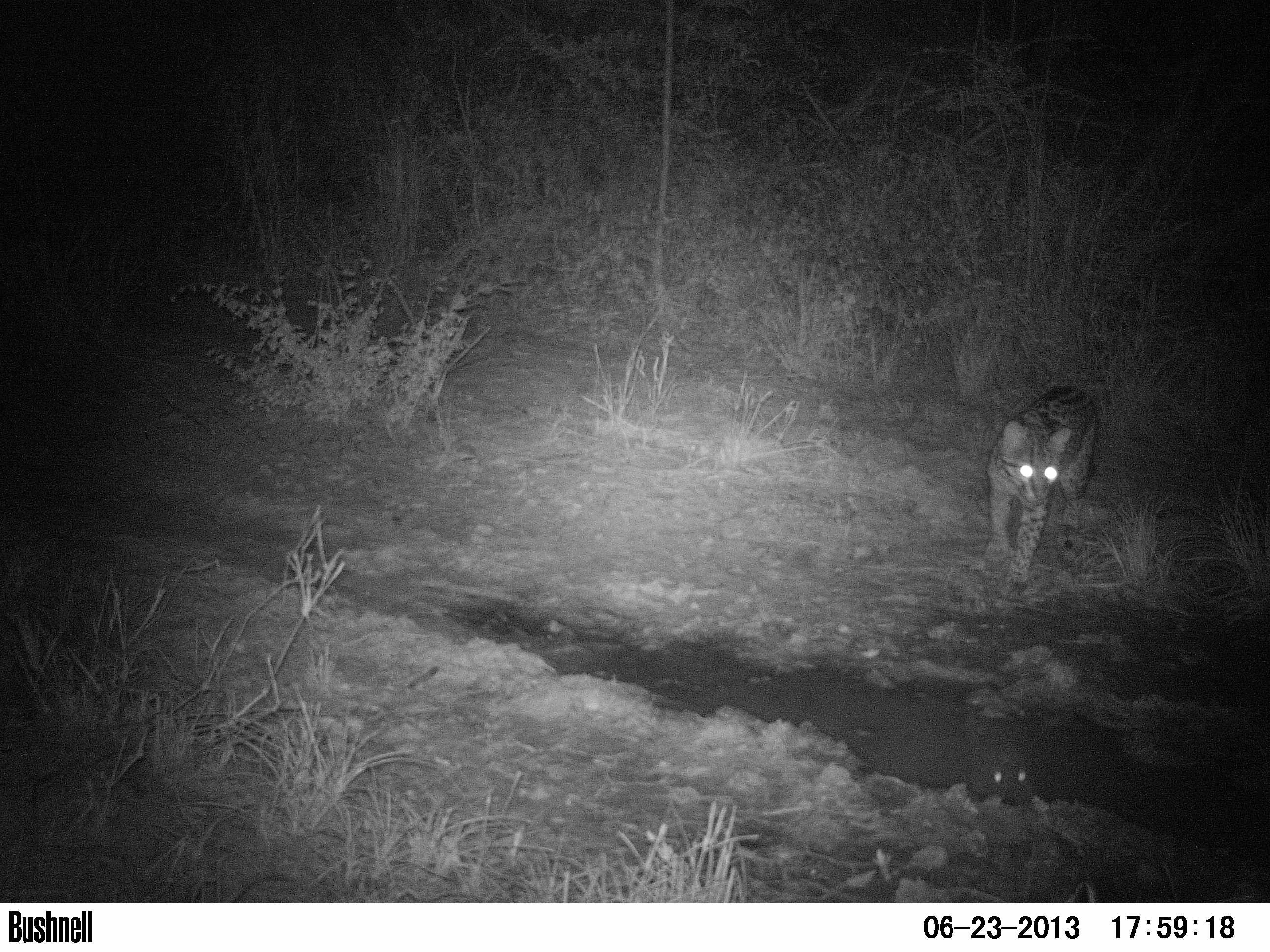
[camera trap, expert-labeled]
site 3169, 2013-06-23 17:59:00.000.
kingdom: Animalia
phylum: Chordata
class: Mammalia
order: Carnivora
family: Felidae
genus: Leopardus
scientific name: Leopardus pardalis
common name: ocelot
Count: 1.